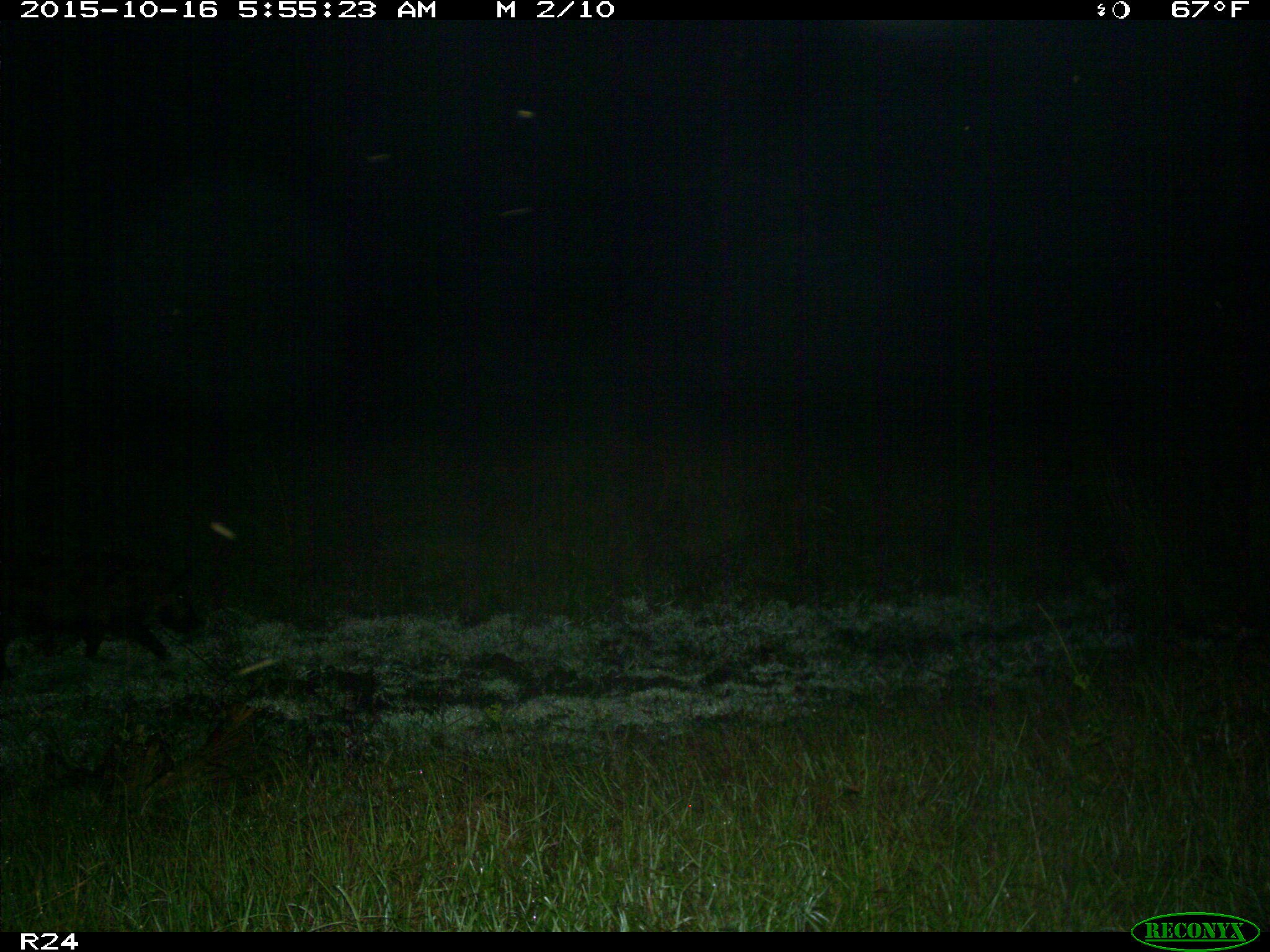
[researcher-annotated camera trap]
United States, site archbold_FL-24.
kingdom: Animalia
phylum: Chordata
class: Mammalia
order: Artiodactyla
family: Suidae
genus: Sus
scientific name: Sus scrofa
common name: wild boar